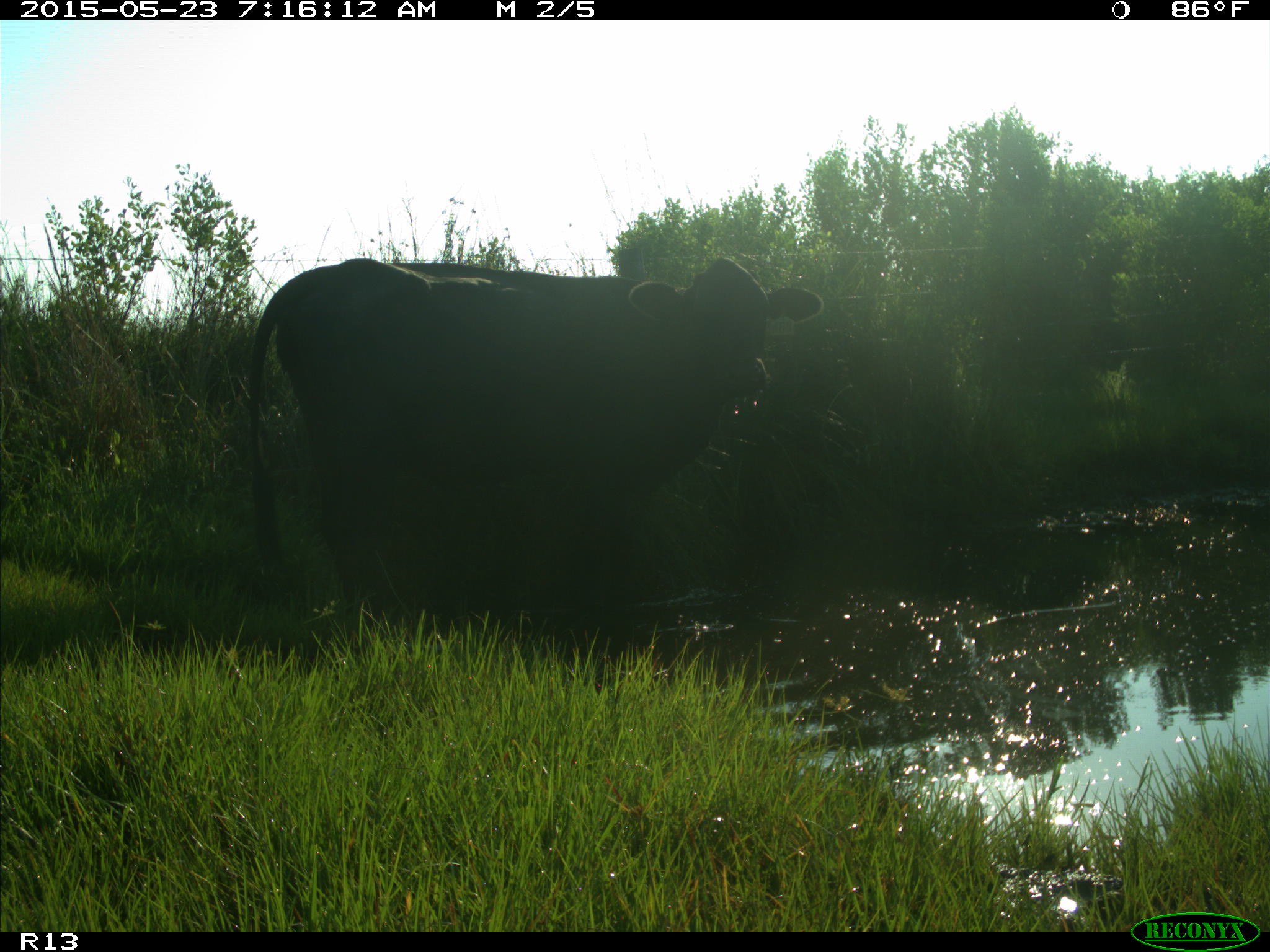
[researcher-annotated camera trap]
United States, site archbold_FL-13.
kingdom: Animalia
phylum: Chordata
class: Mammalia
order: Artiodactyla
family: Bovidae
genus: Bos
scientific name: Bos taurus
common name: domestic cow